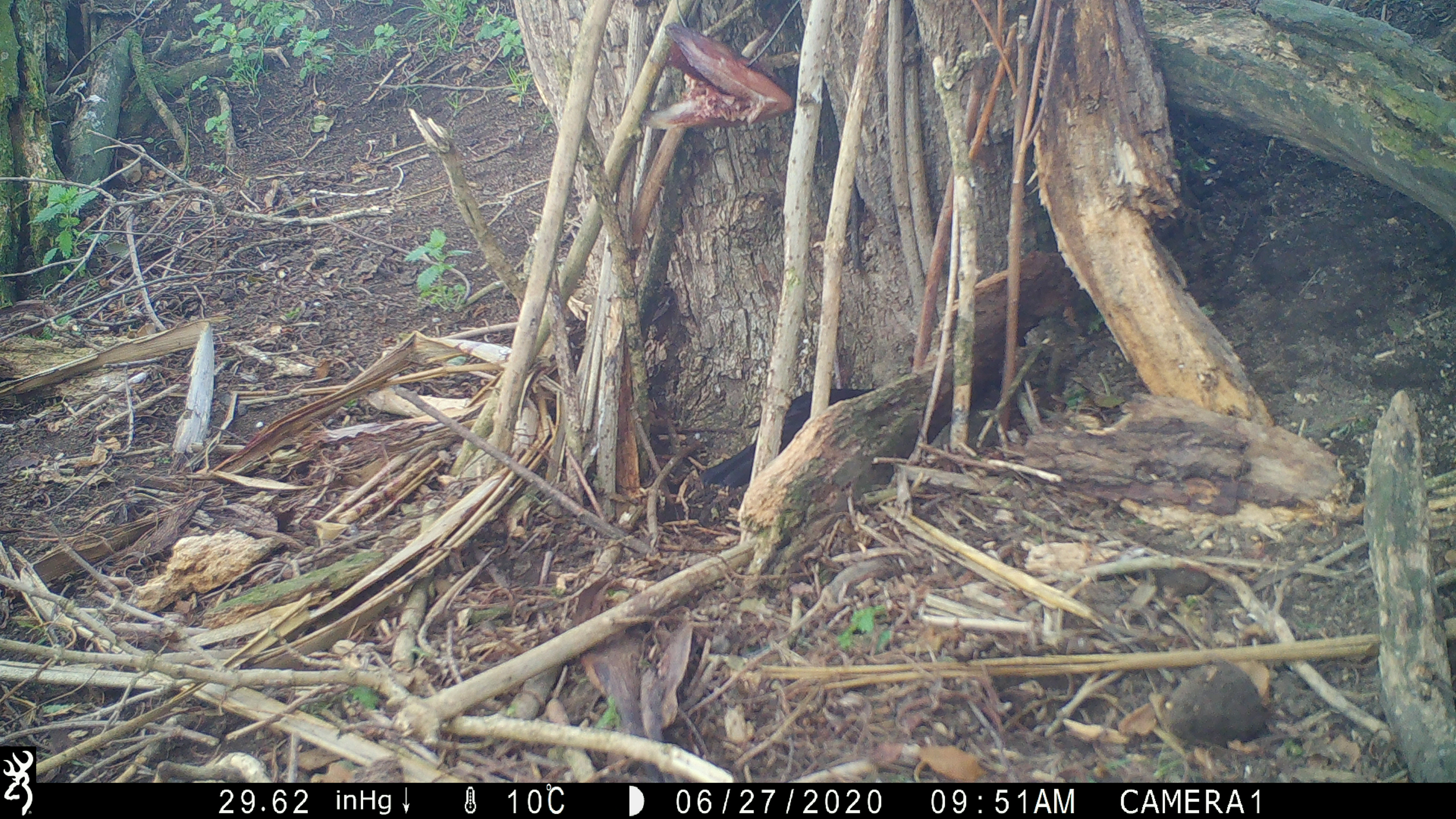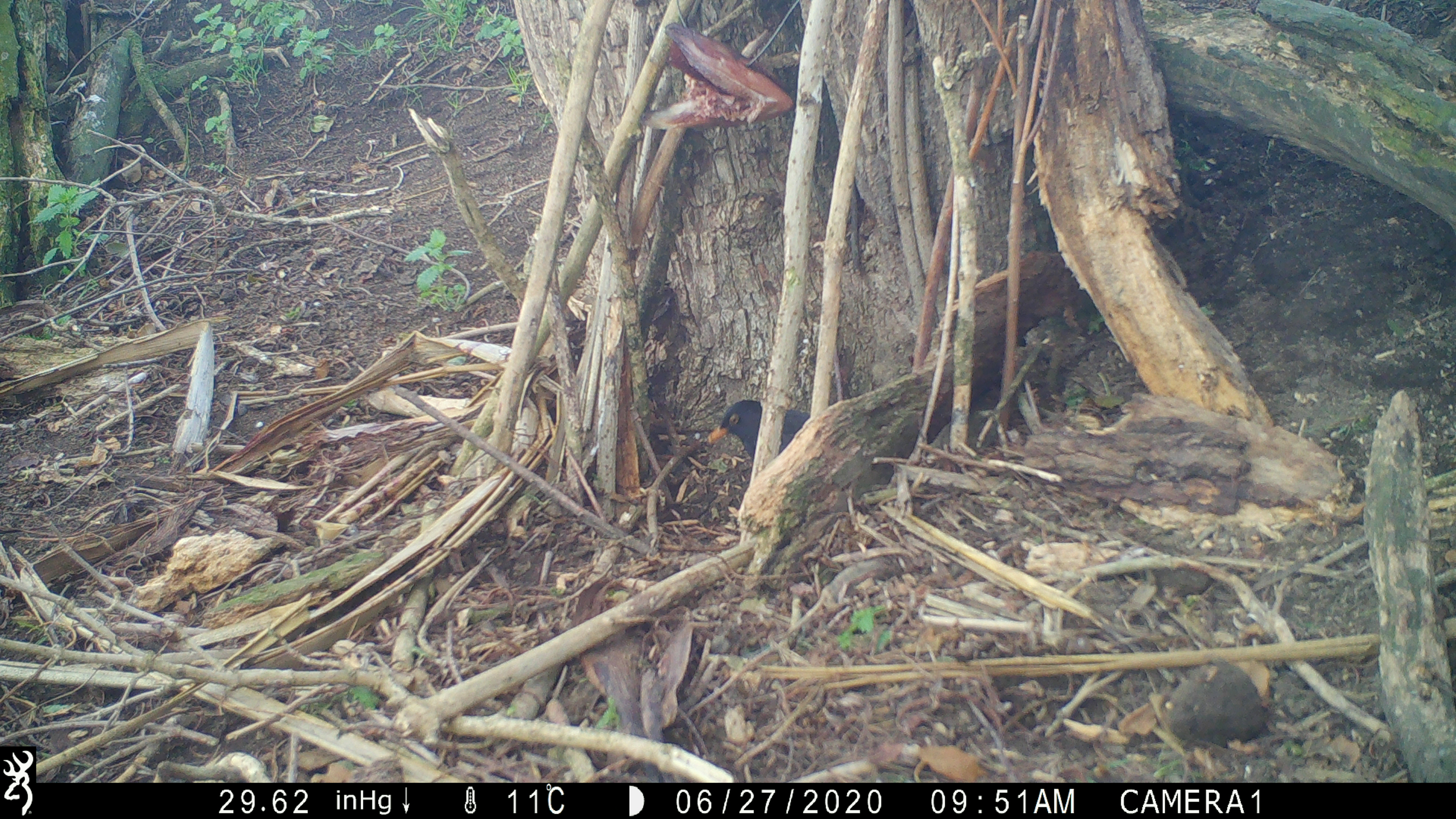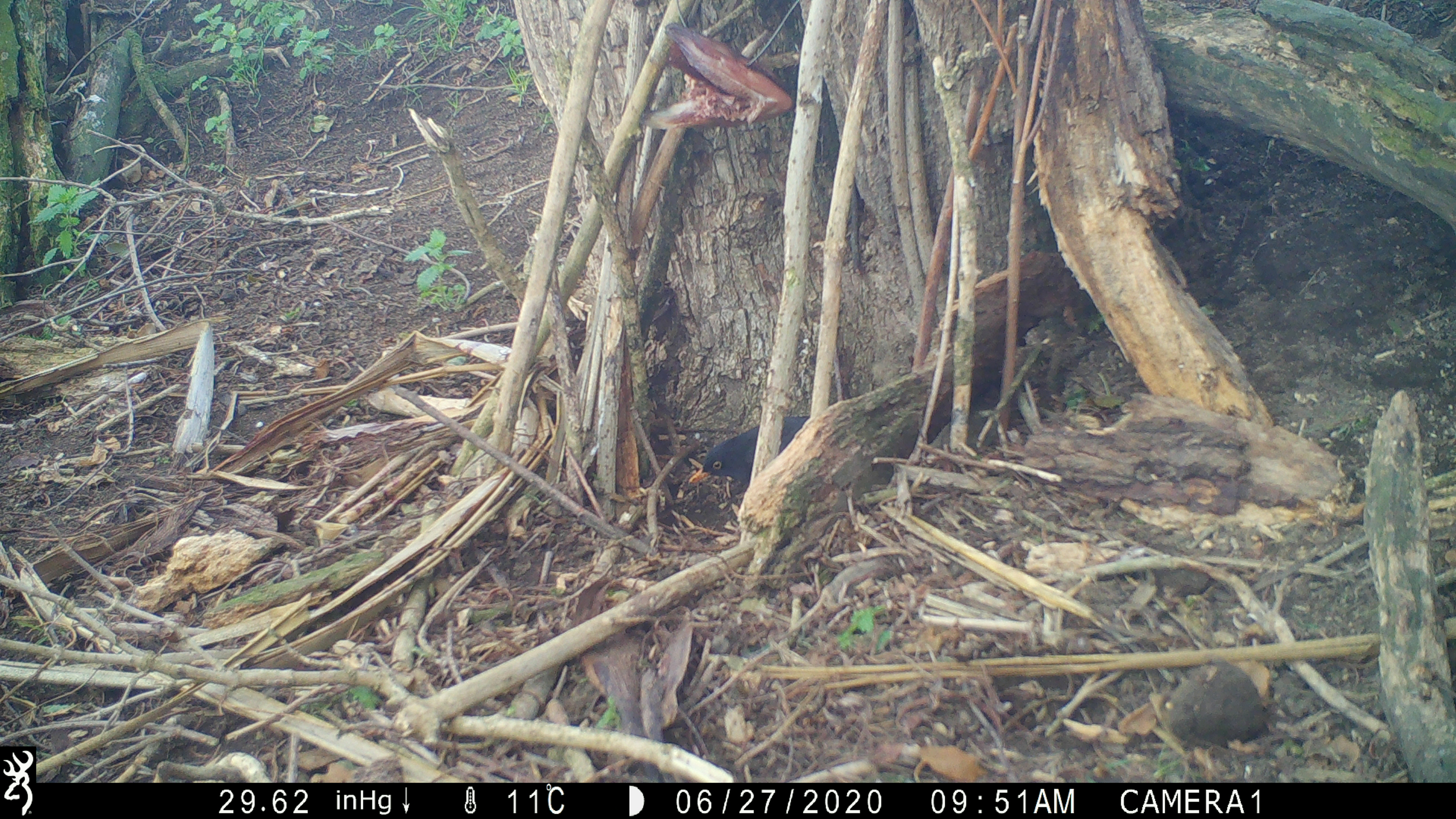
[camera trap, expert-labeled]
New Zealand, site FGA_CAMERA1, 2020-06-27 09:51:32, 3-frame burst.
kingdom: Animalia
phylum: Chordata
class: Aves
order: Passeriformes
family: Turdidae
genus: Turdus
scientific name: Turdus merula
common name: eurasian blackbird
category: blackbird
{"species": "blackbird (eurasian blackbird) (Turdus merula)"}